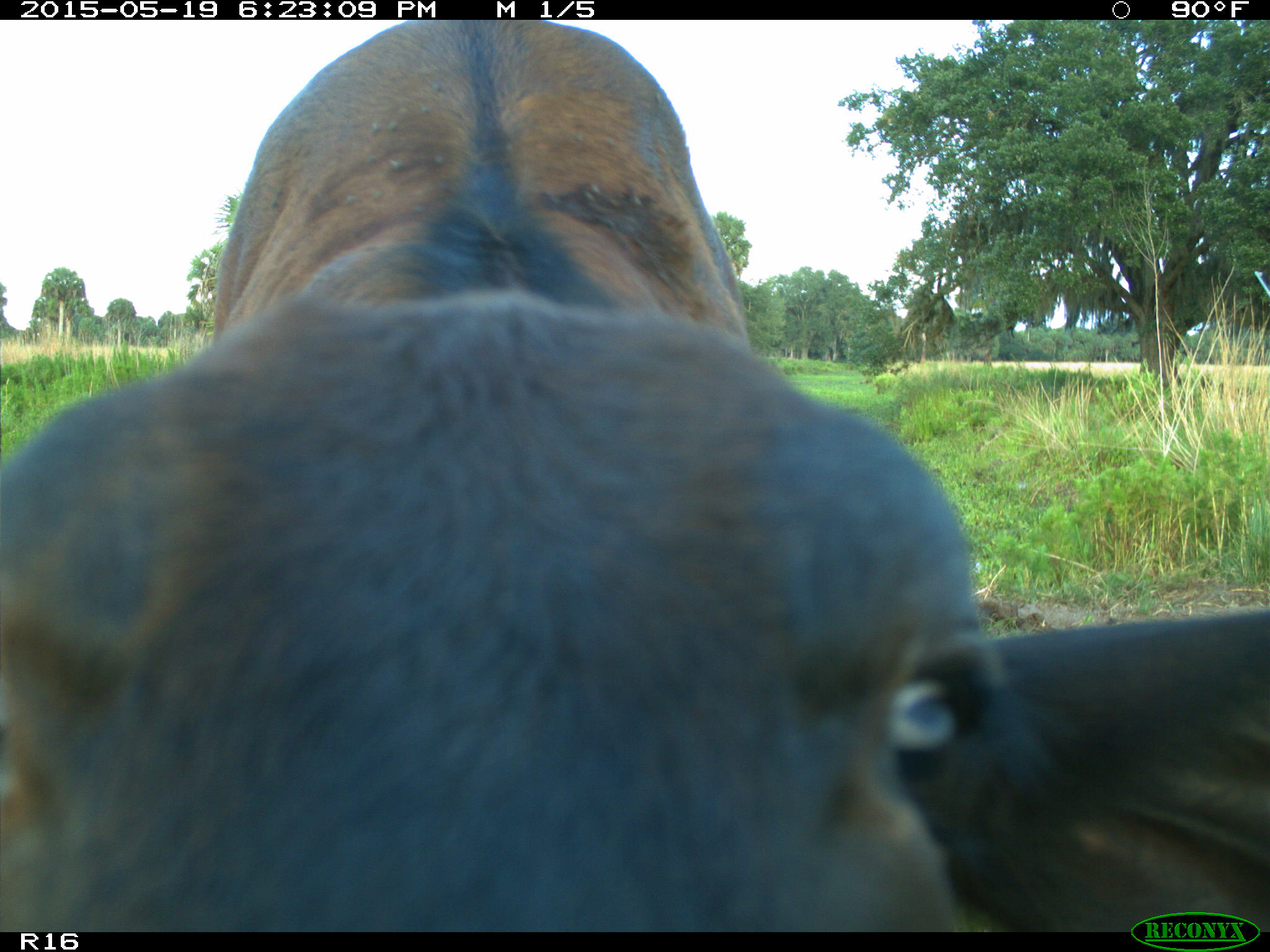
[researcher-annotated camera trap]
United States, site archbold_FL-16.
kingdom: Animalia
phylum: Chordata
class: Mammalia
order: Artiodactyla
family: Bovidae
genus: Bos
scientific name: Bos taurus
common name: domestic cow